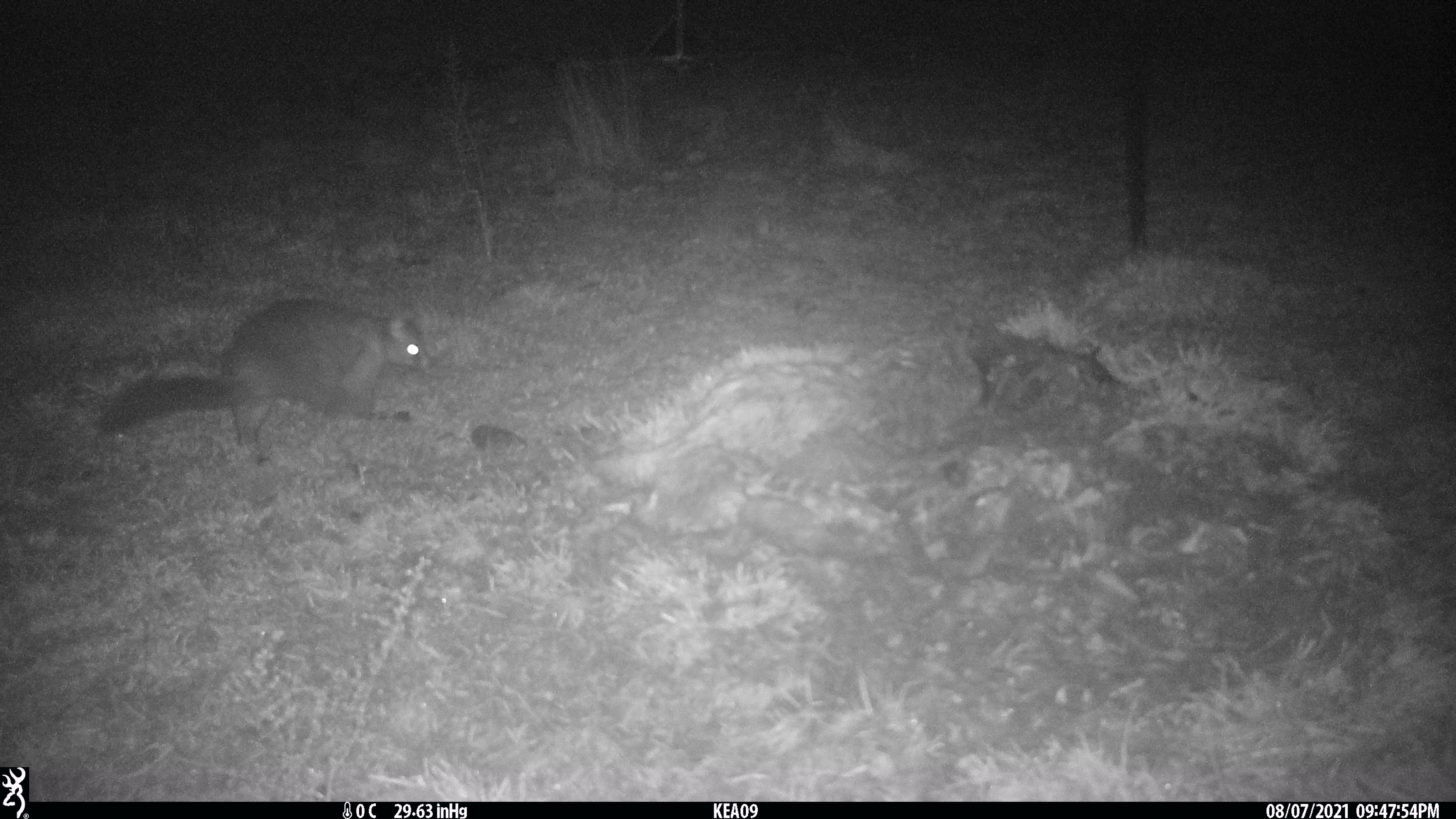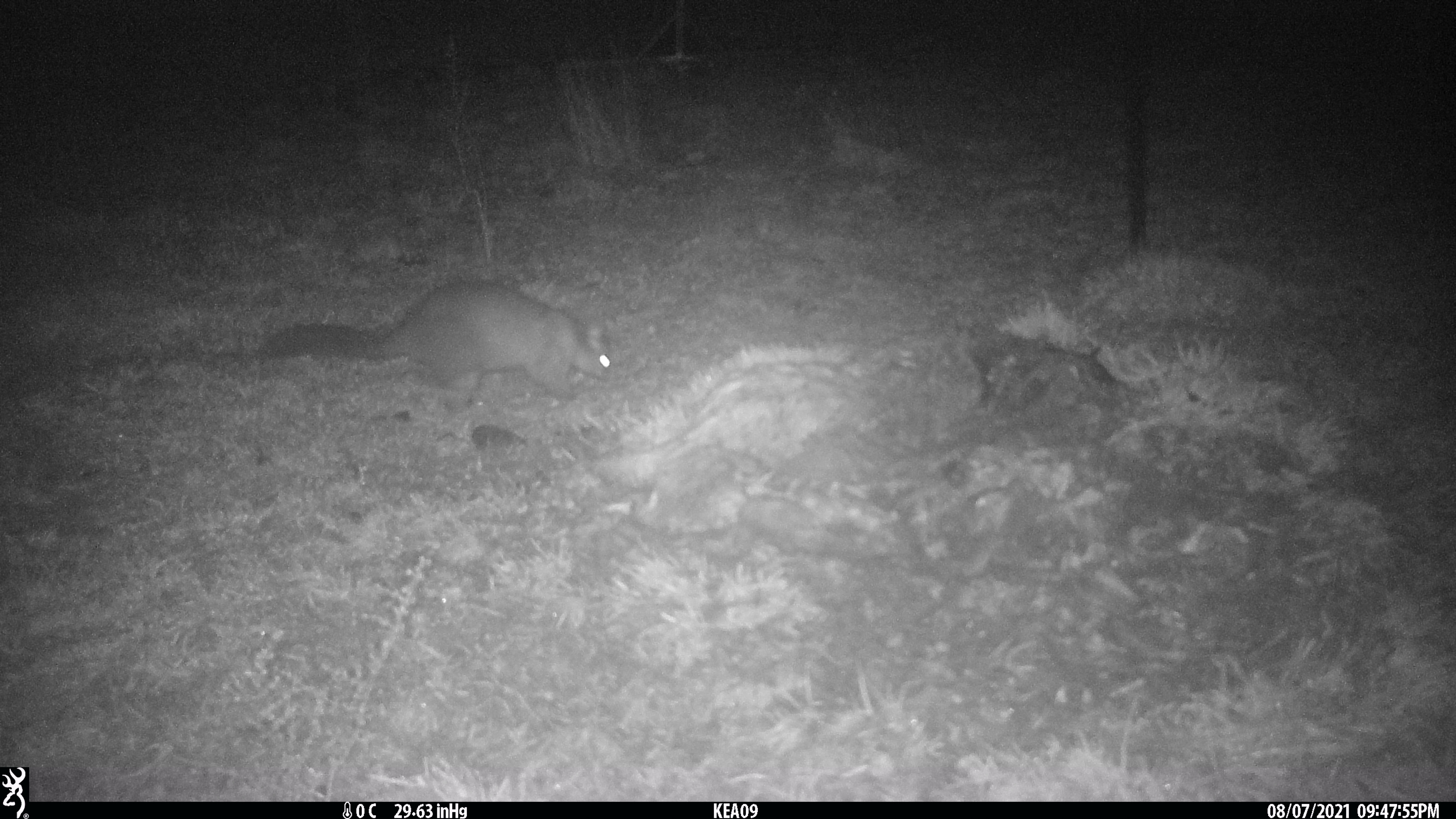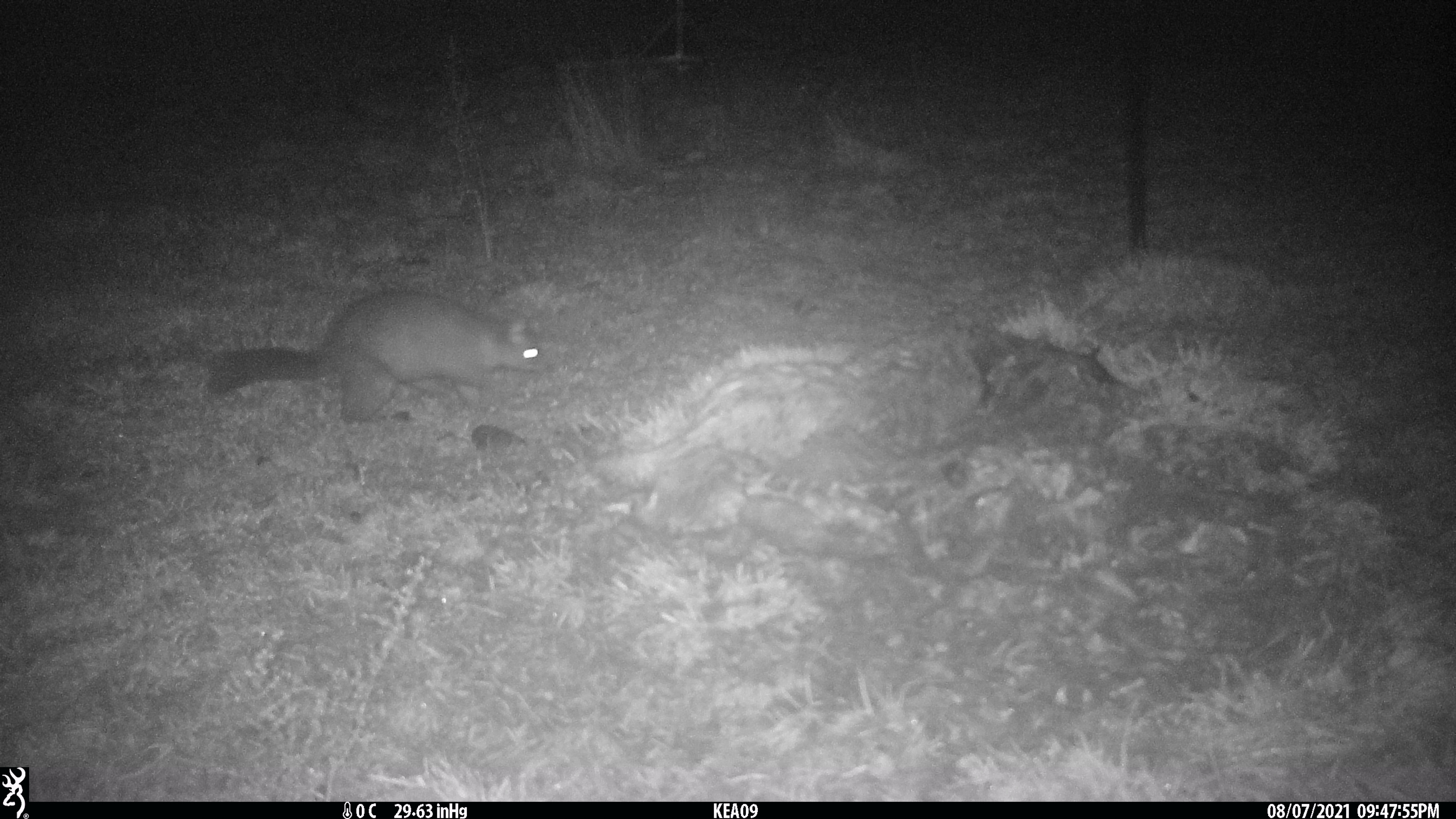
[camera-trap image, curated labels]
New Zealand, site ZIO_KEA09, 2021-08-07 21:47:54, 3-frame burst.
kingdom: Animalia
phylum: Chordata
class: Mammalia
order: Diprotodontia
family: Phalangeridae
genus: Trichosurus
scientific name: Trichosurus vulpecula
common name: common brushtail possum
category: possum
Possum (common brushtail possum) (Trichosurus vulpecula).